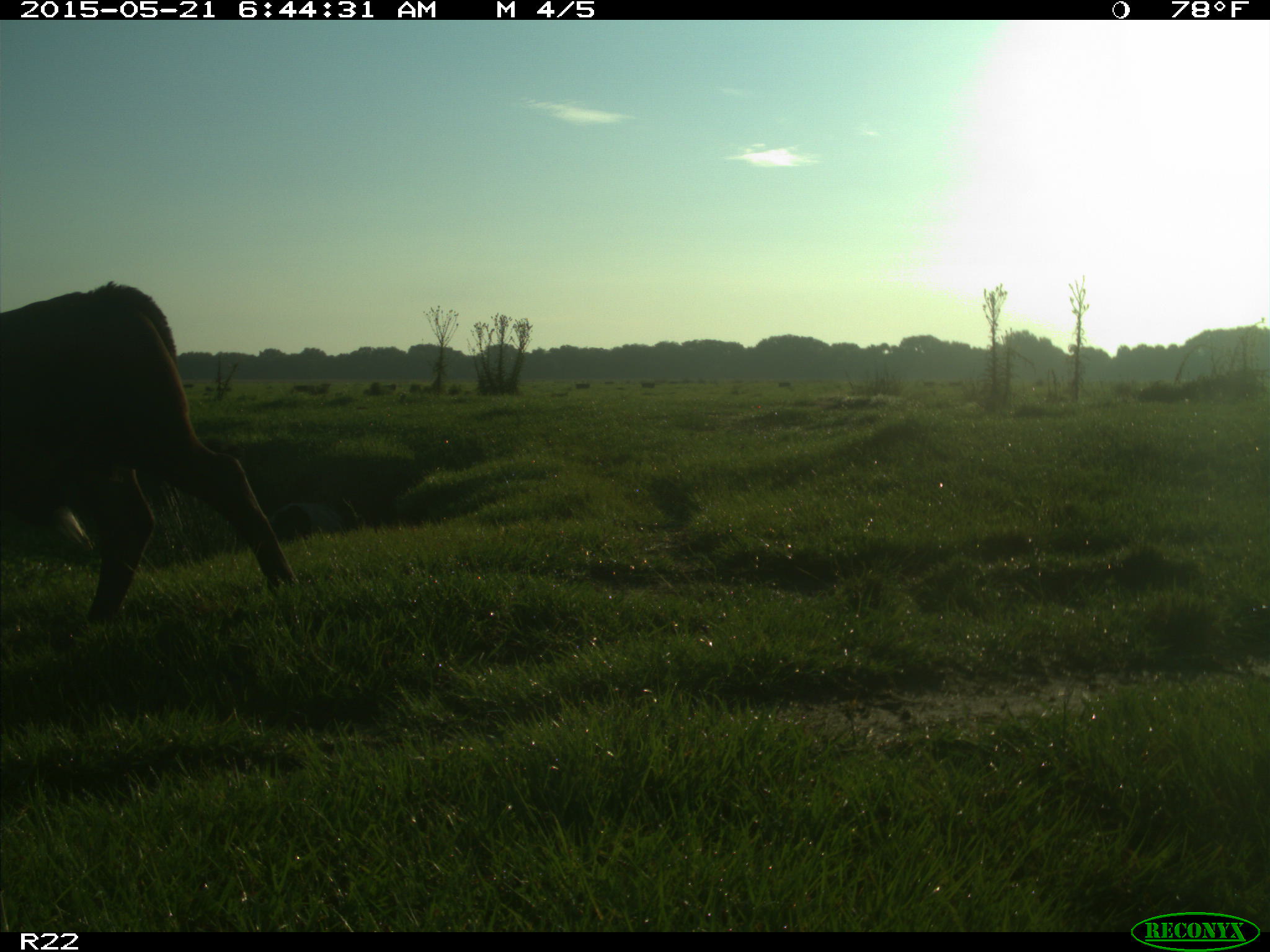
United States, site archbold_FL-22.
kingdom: Animalia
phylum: Chordata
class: Mammalia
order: Artiodactyla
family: Bovidae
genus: Bos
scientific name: Bos taurus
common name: domestic cow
Bos taurus (domestic cow).